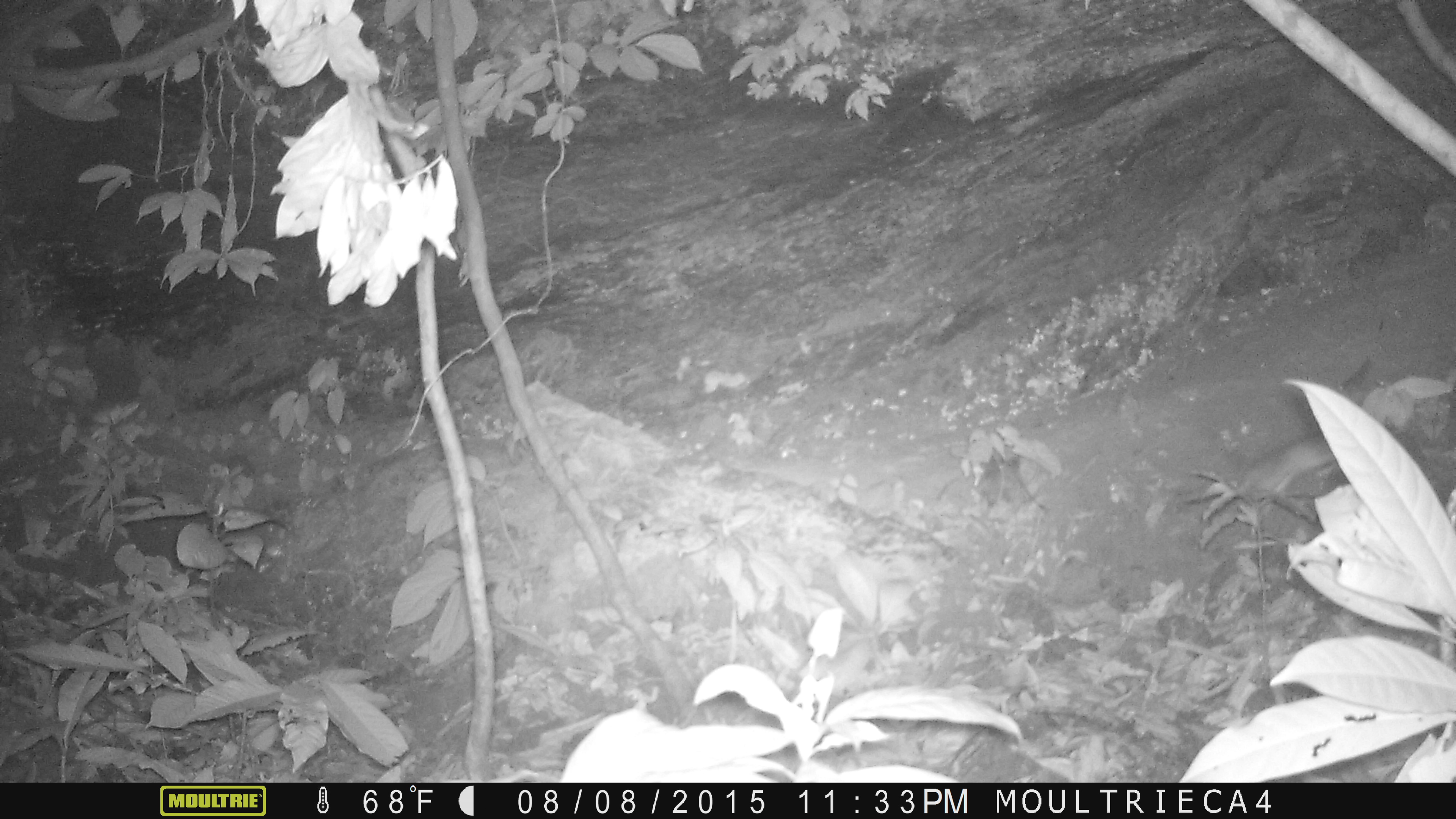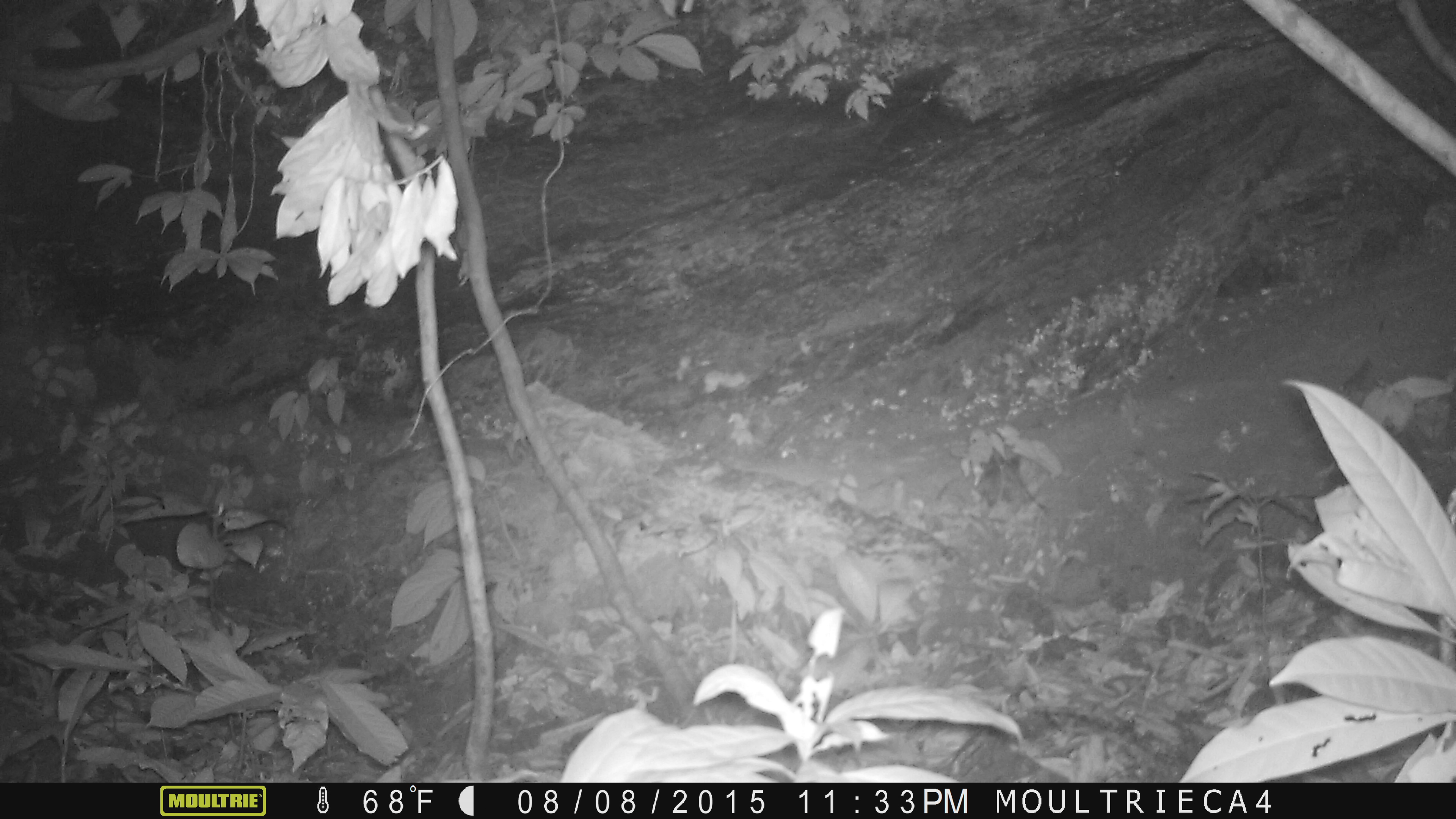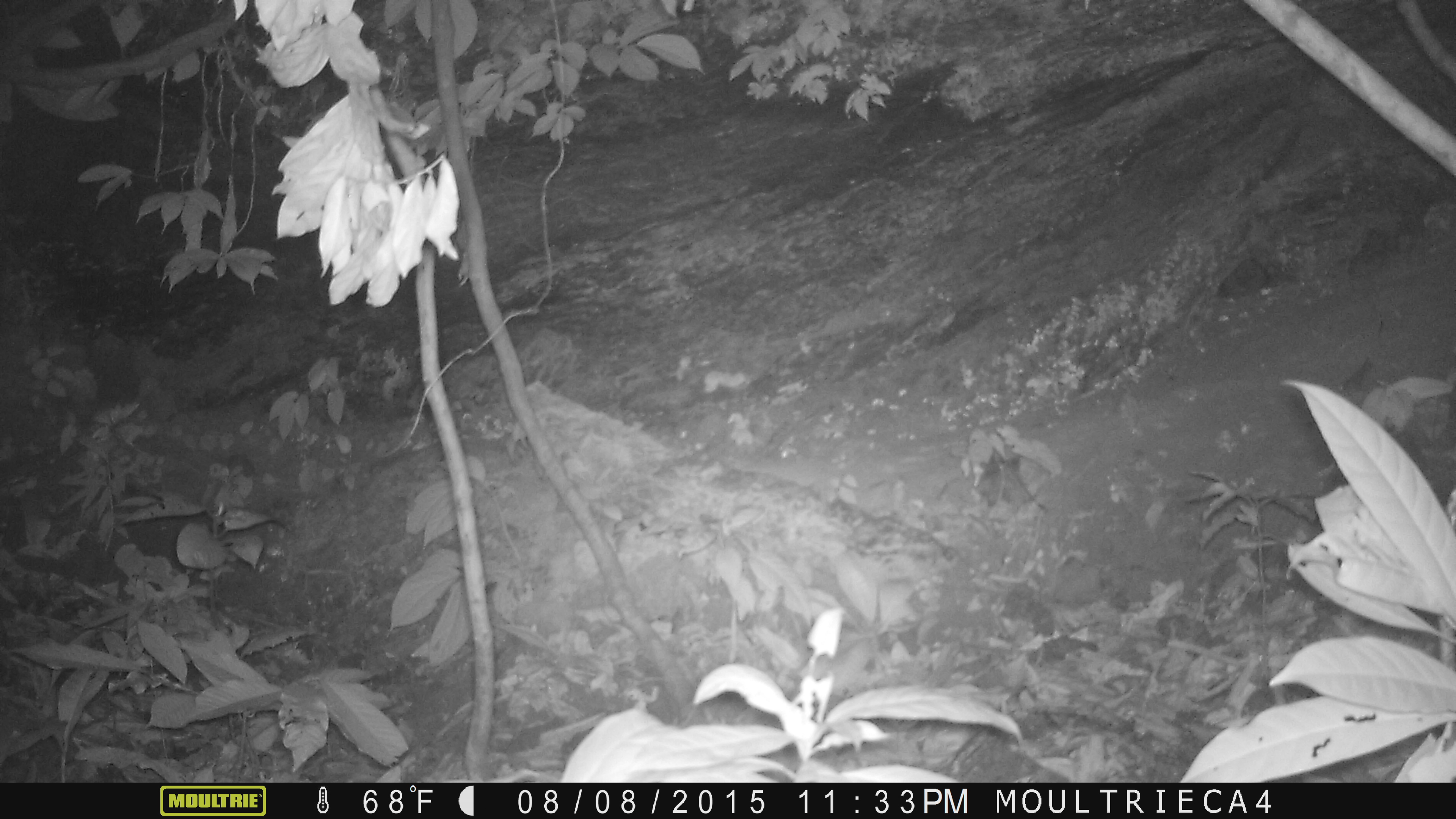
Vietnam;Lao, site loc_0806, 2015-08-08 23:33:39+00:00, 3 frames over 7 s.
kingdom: Animalia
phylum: Chordata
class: Mammalia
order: Rodentia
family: Muridae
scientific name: Muridae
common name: old-world mice and rats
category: unidentified murid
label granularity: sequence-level